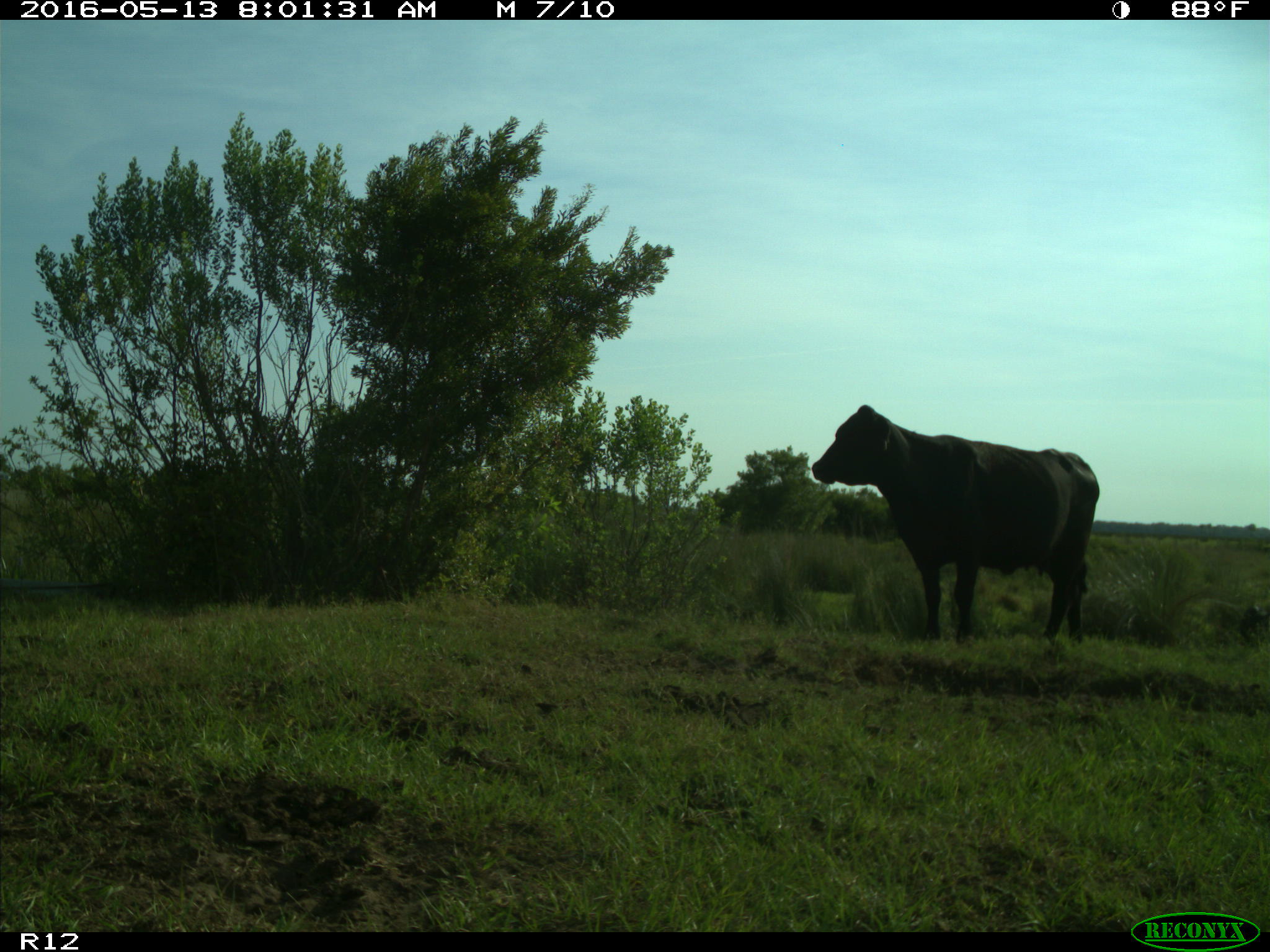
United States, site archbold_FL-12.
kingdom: Animalia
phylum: Chordata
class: Mammalia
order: Artiodactyla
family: Bovidae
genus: Bos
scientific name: Bos taurus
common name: domestic cow